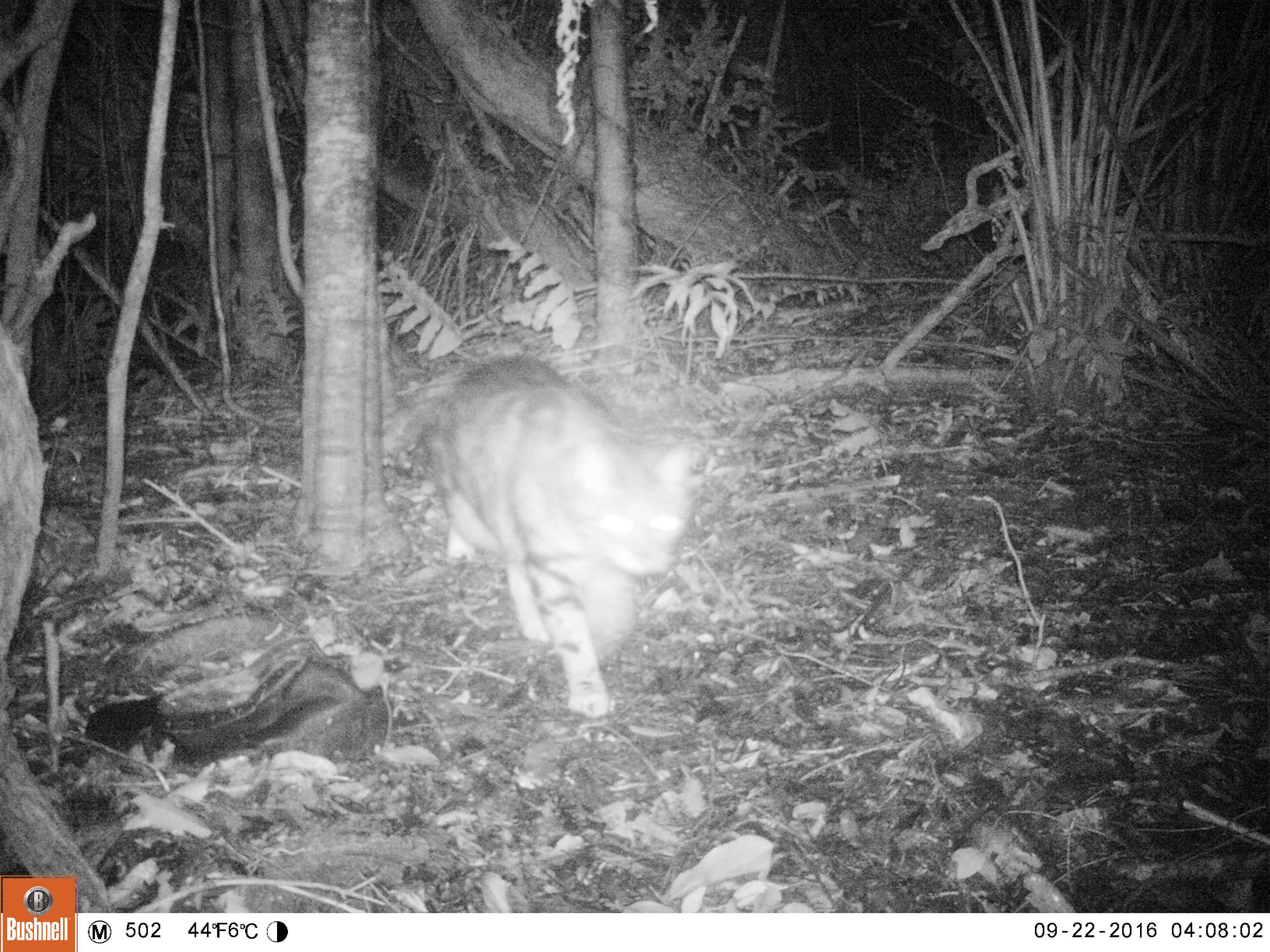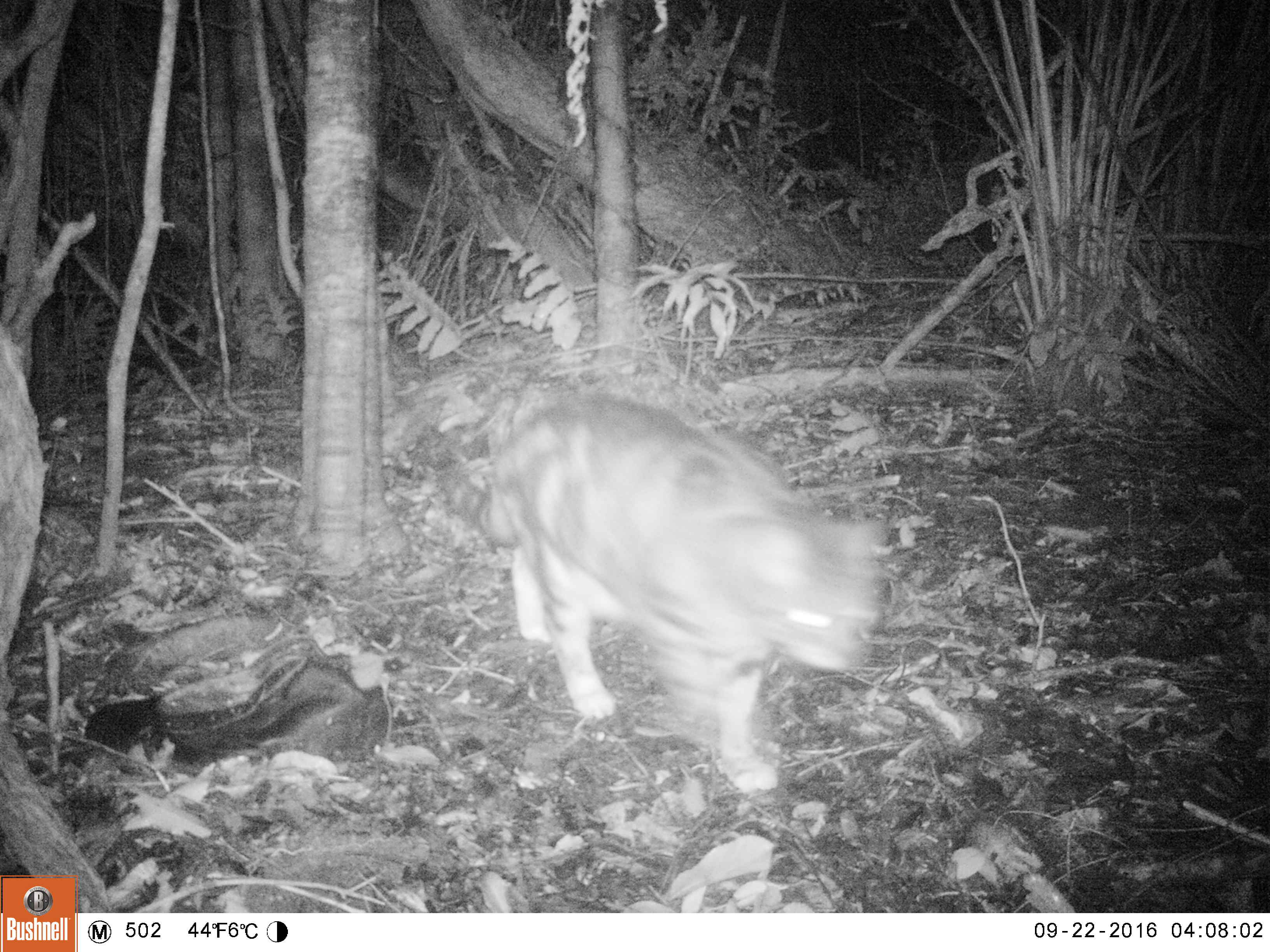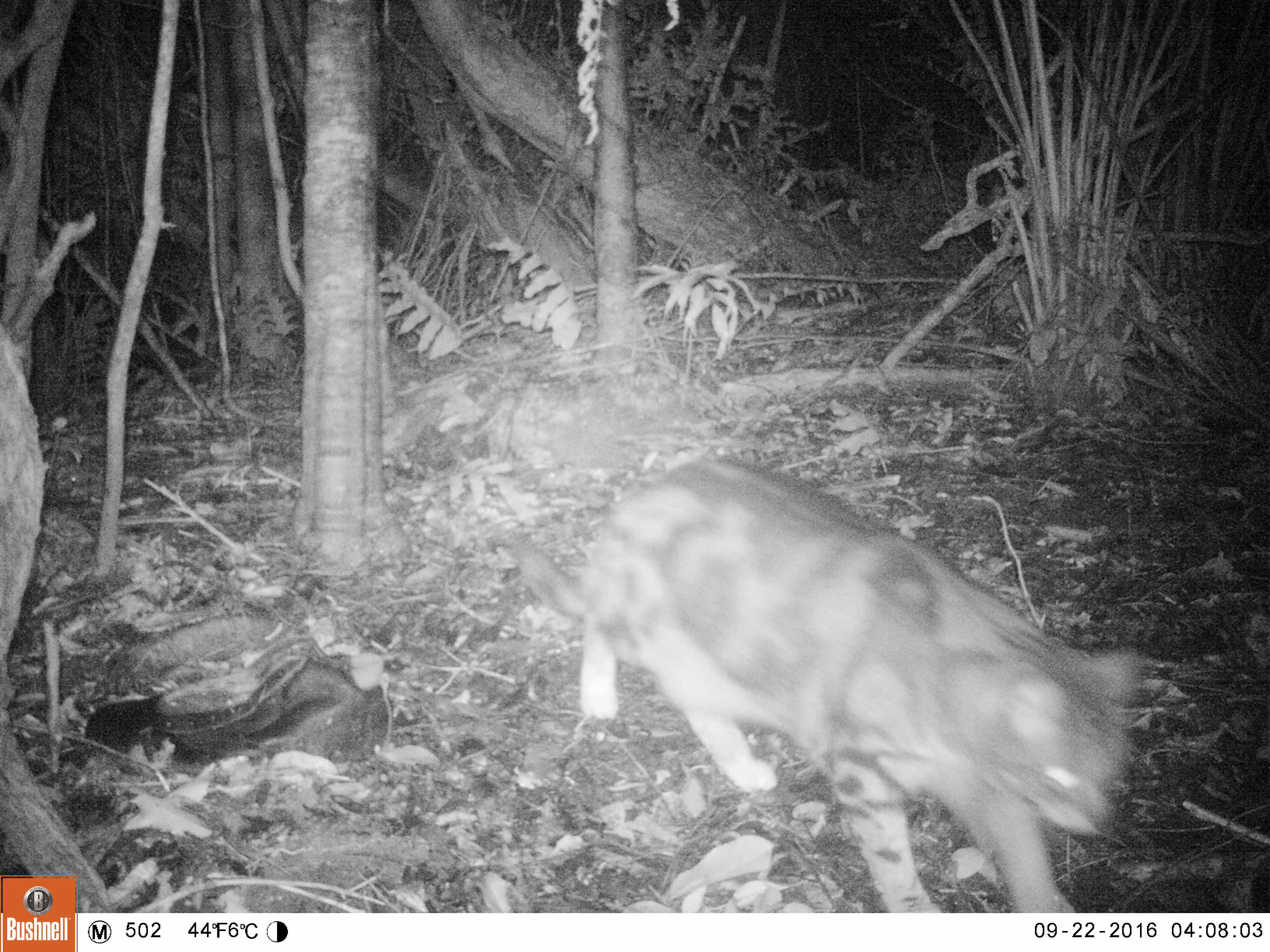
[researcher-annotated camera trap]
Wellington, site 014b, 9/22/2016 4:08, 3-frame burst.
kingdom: Animalia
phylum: Chordata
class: Mammalia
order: Carnivora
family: Felidae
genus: Felis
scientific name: Felis catus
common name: cat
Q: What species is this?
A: Cat (Felis catus).